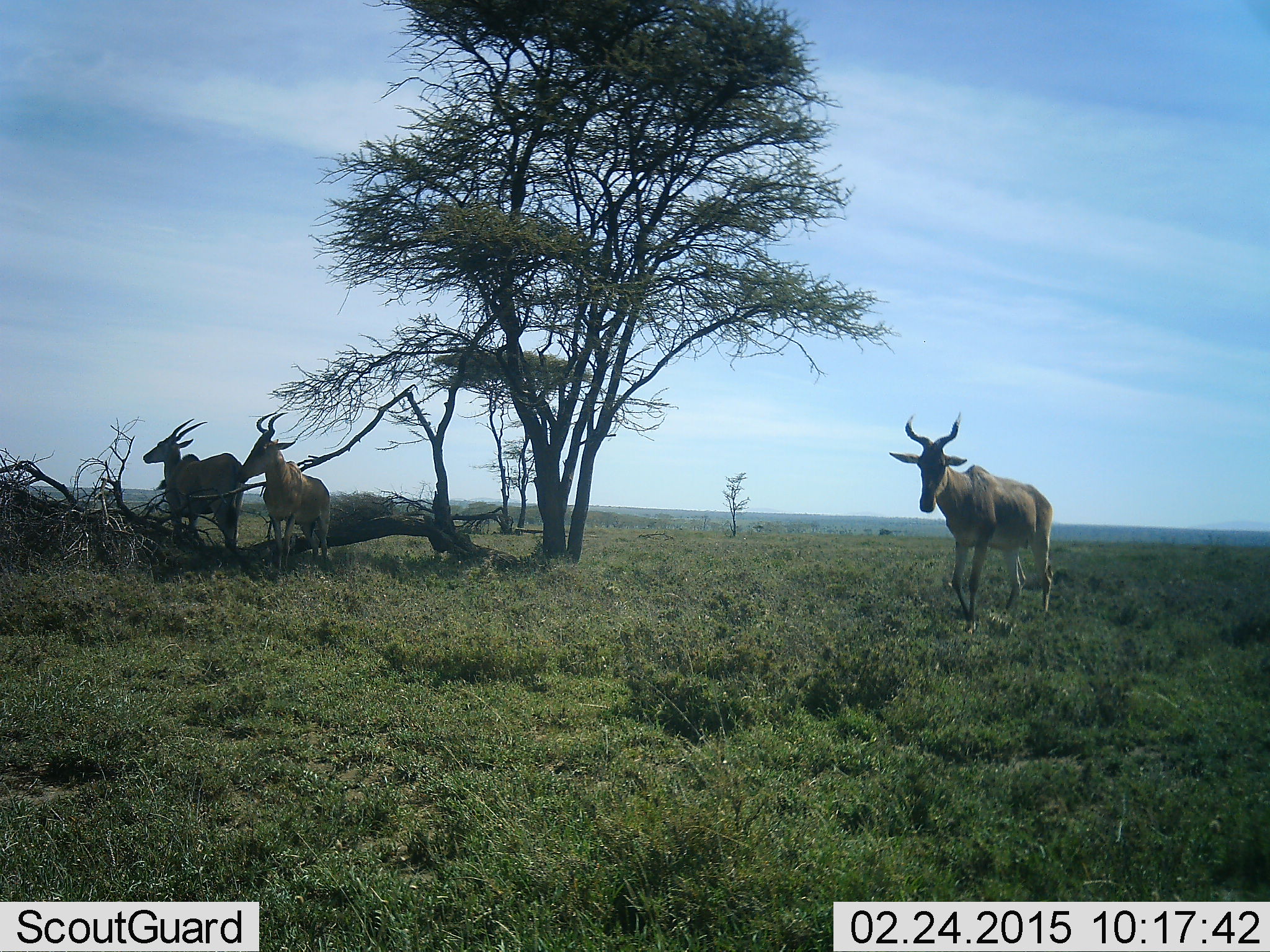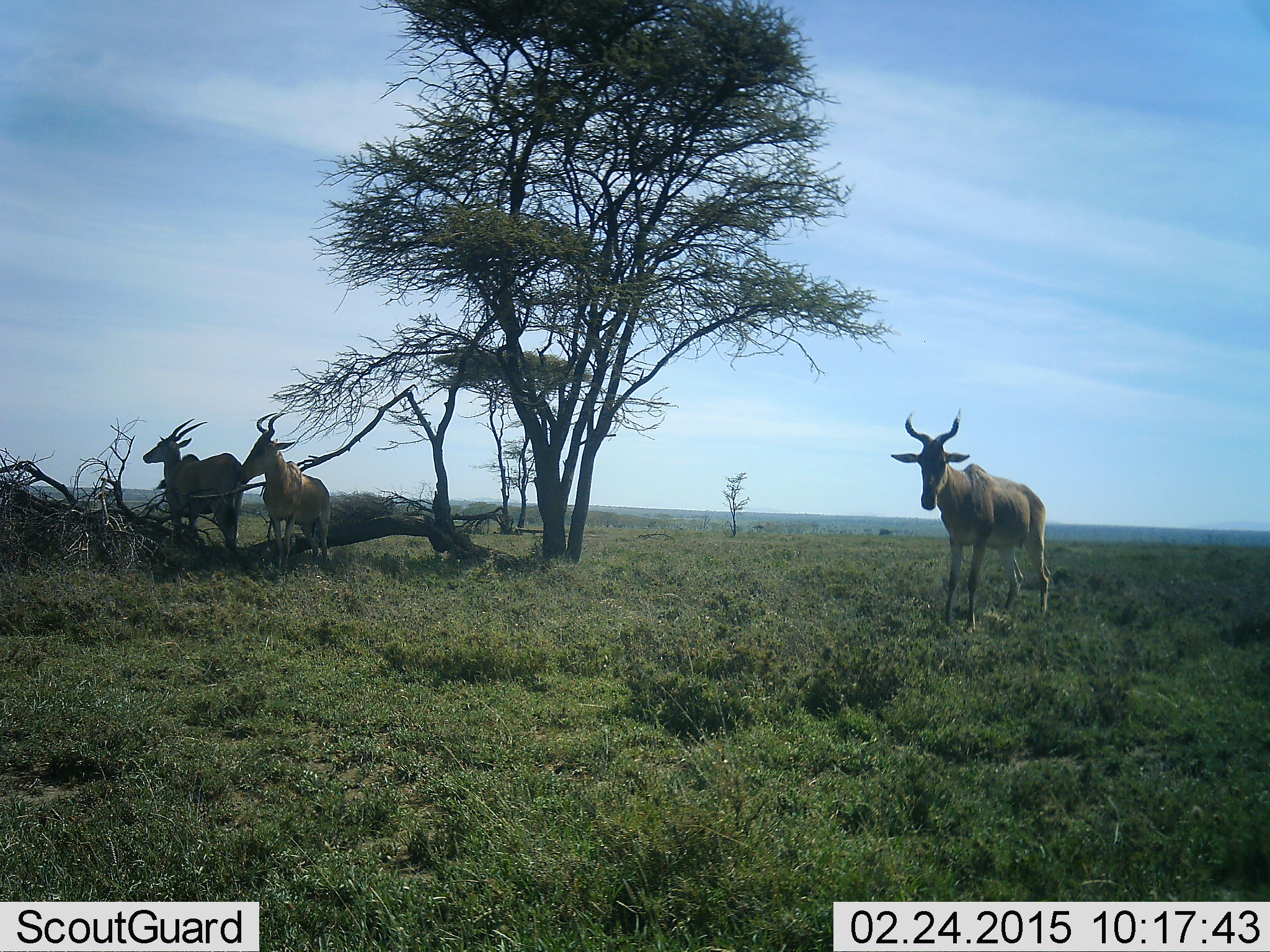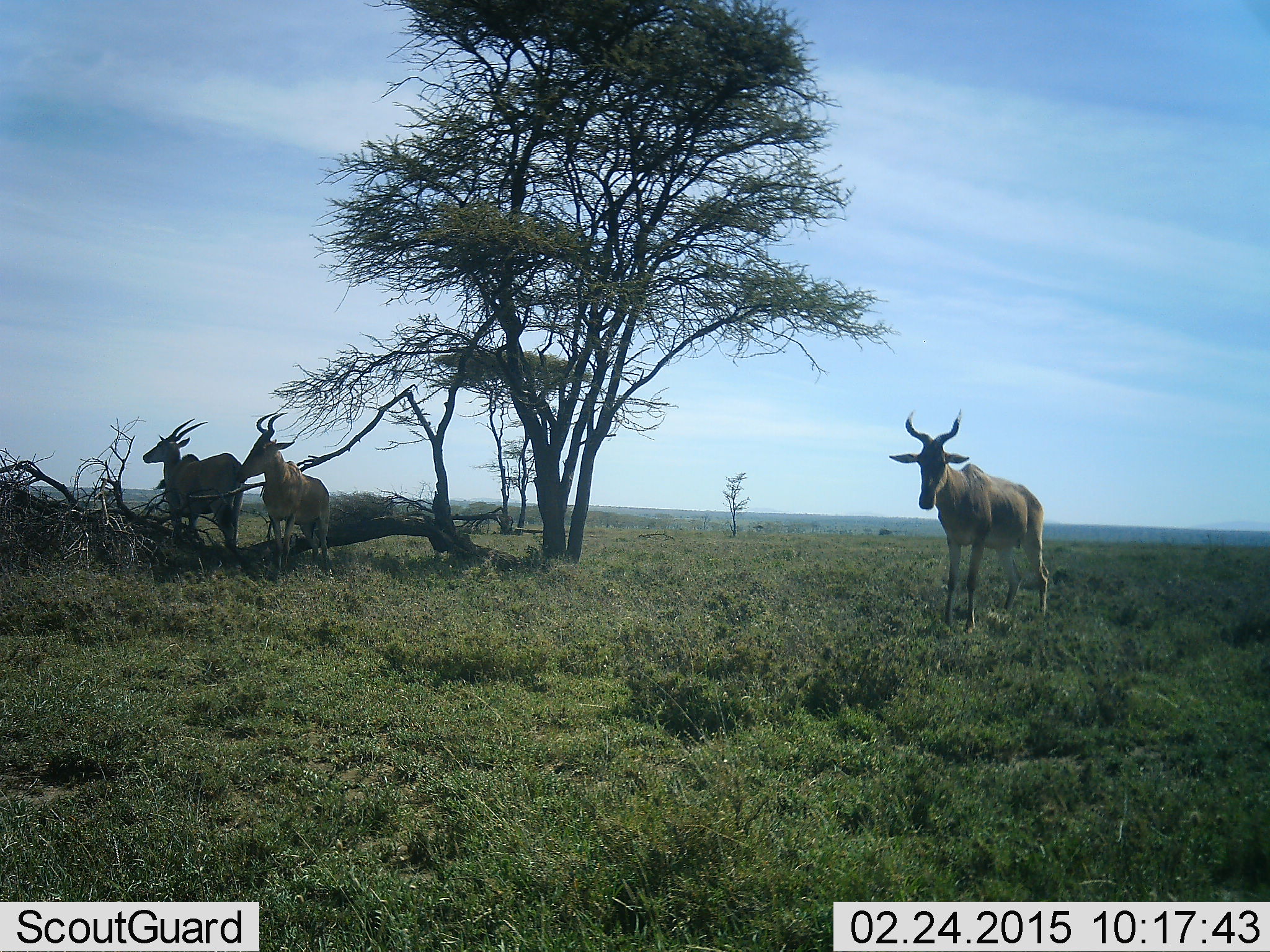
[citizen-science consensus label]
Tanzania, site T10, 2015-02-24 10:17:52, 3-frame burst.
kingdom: Animalia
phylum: Chordata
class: Mammalia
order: Artiodactyla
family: Bovidae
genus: Alcelaphus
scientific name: Alcelaphus buselaphus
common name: hartebeest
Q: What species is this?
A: Hartebeest (Alcelaphus buselaphus).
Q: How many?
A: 3.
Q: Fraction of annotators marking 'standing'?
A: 100%.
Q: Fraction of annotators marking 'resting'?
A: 9%.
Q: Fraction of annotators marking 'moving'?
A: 9%.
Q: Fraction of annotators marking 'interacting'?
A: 0%.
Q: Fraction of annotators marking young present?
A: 0%.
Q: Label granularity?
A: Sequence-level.